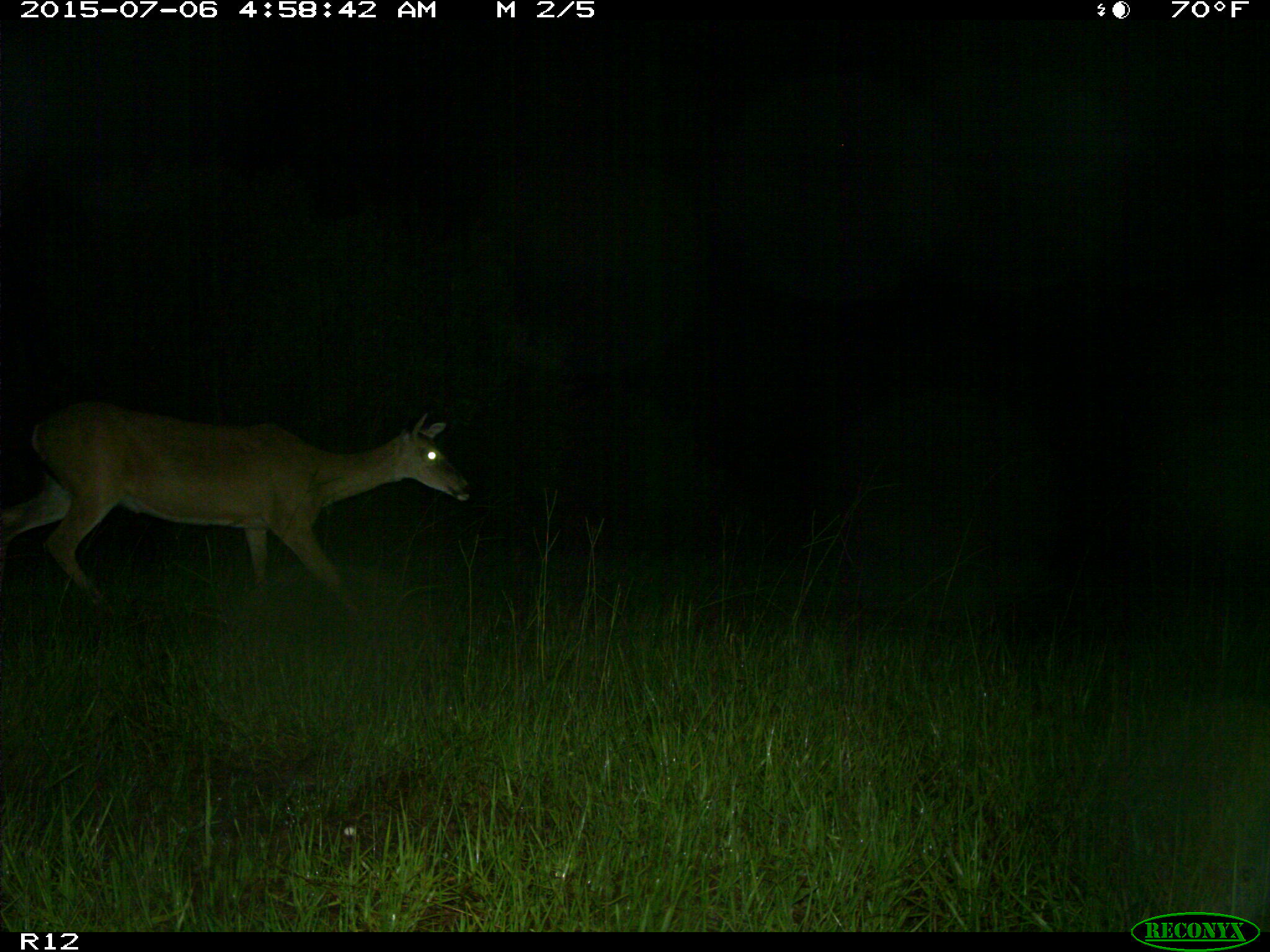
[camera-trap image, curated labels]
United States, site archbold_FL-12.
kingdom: Animalia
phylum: Chordata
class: Mammalia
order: Artiodactyla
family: Cervidae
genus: Odocoileus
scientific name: Odocoileus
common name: deer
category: unidentified deer